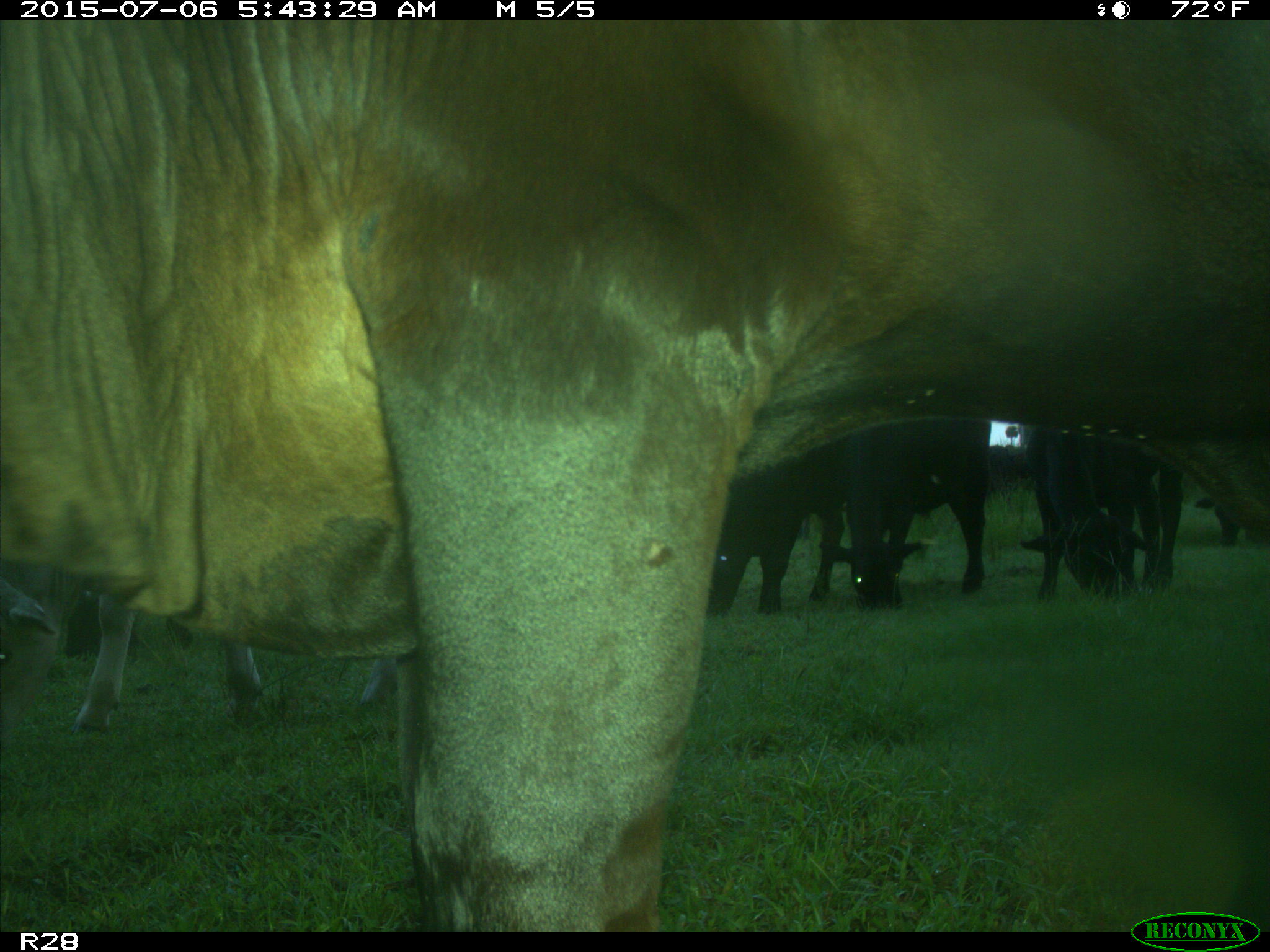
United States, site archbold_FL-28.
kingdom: Animalia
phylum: Chordata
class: Mammalia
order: Artiodactyla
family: Bovidae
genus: Bos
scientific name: Bos taurus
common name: domestic cow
Bos taurus (domestic cow).